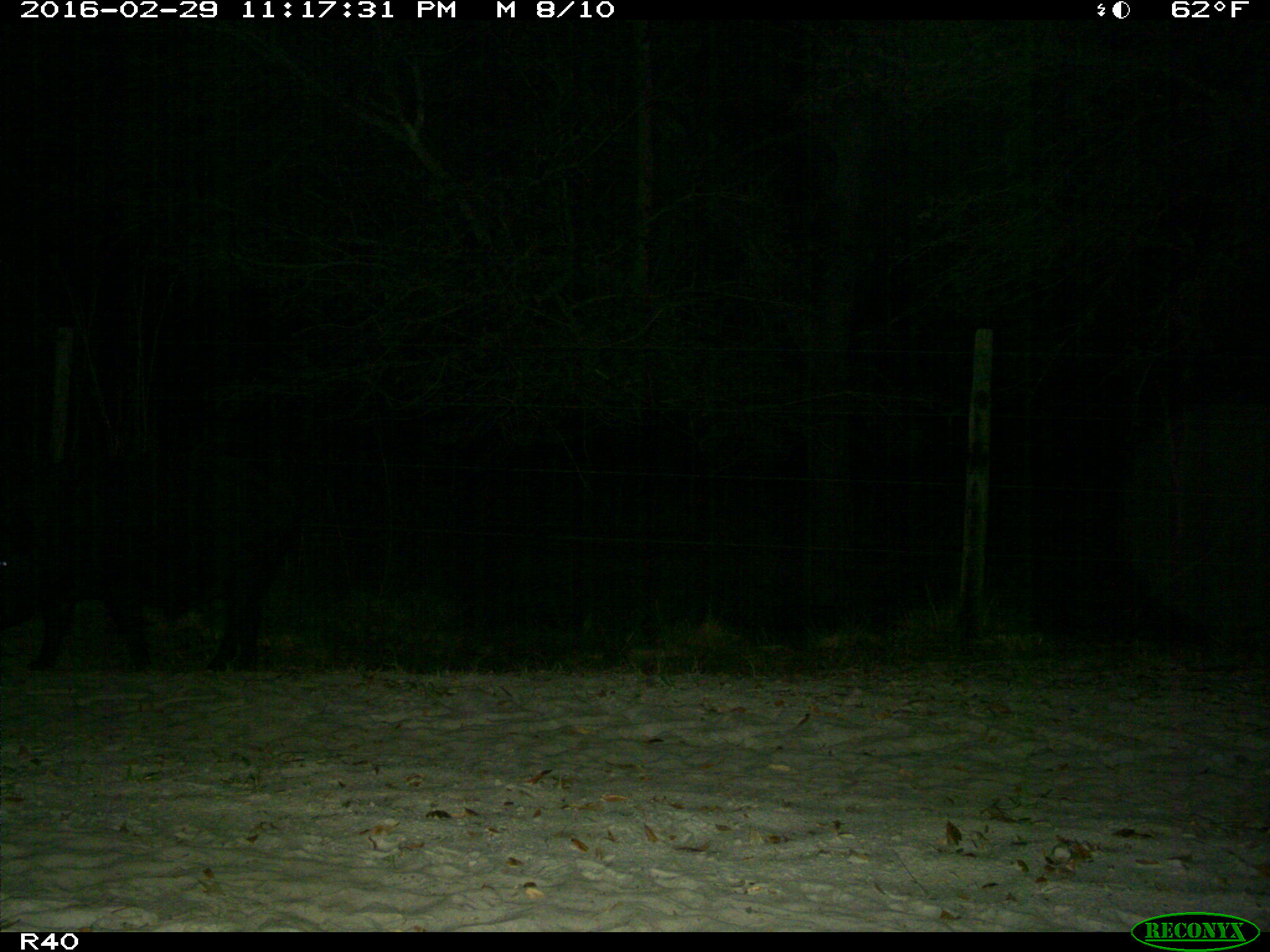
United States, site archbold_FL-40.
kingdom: Animalia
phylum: Chordata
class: Mammalia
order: Artiodactyla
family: Suidae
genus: Sus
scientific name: Sus scrofa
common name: wild boar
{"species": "Sus scrofa (wild boar)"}